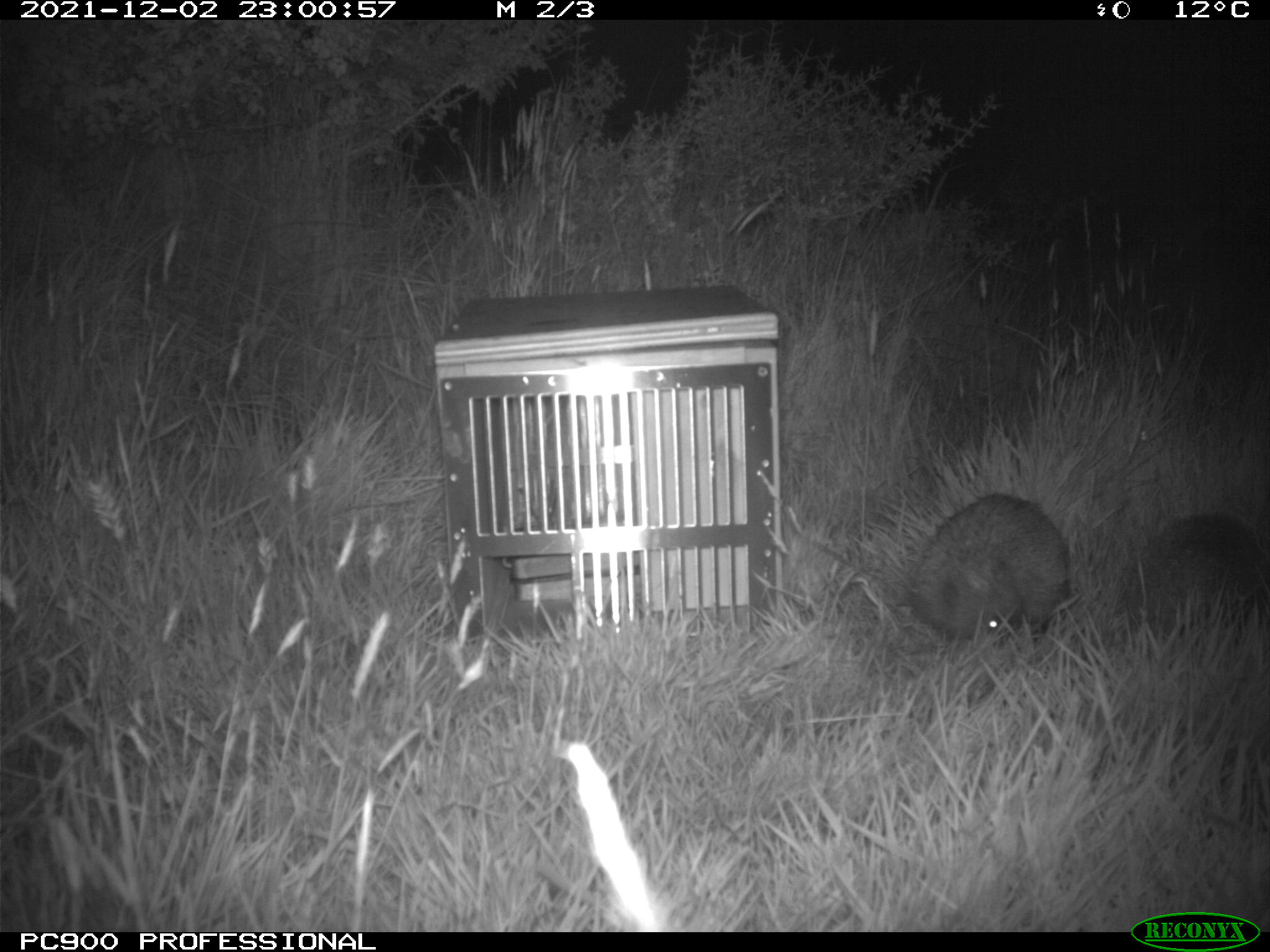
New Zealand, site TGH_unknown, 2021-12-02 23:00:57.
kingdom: Animalia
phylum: Chordata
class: Mammalia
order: Eulipotyphla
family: Erinaceidae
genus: Erinaceus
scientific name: Erinaceus europaeus europaeus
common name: european hedgehog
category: hedgehog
Hedgehog (european hedgehog) (Erinaceus europaeus europaeus).